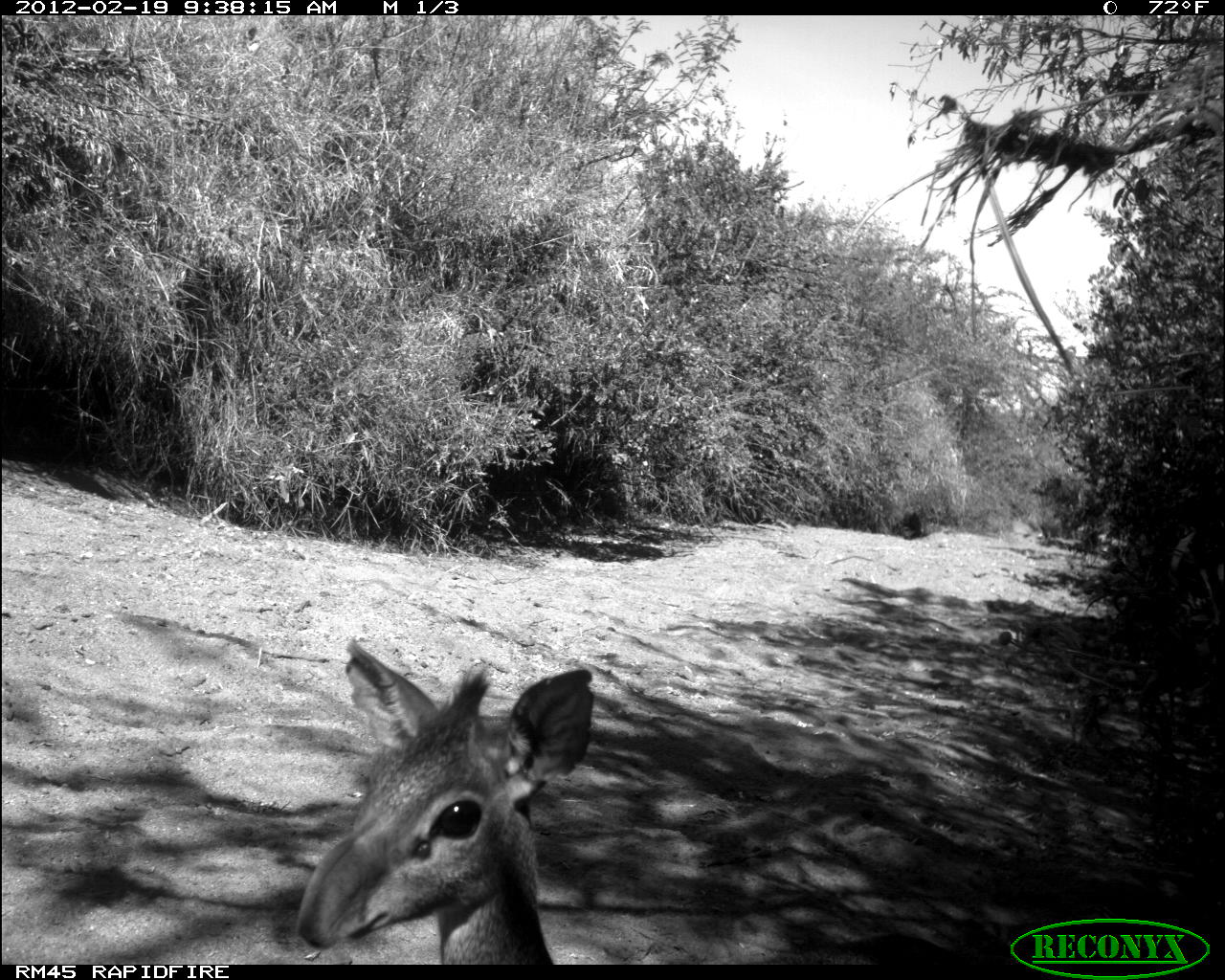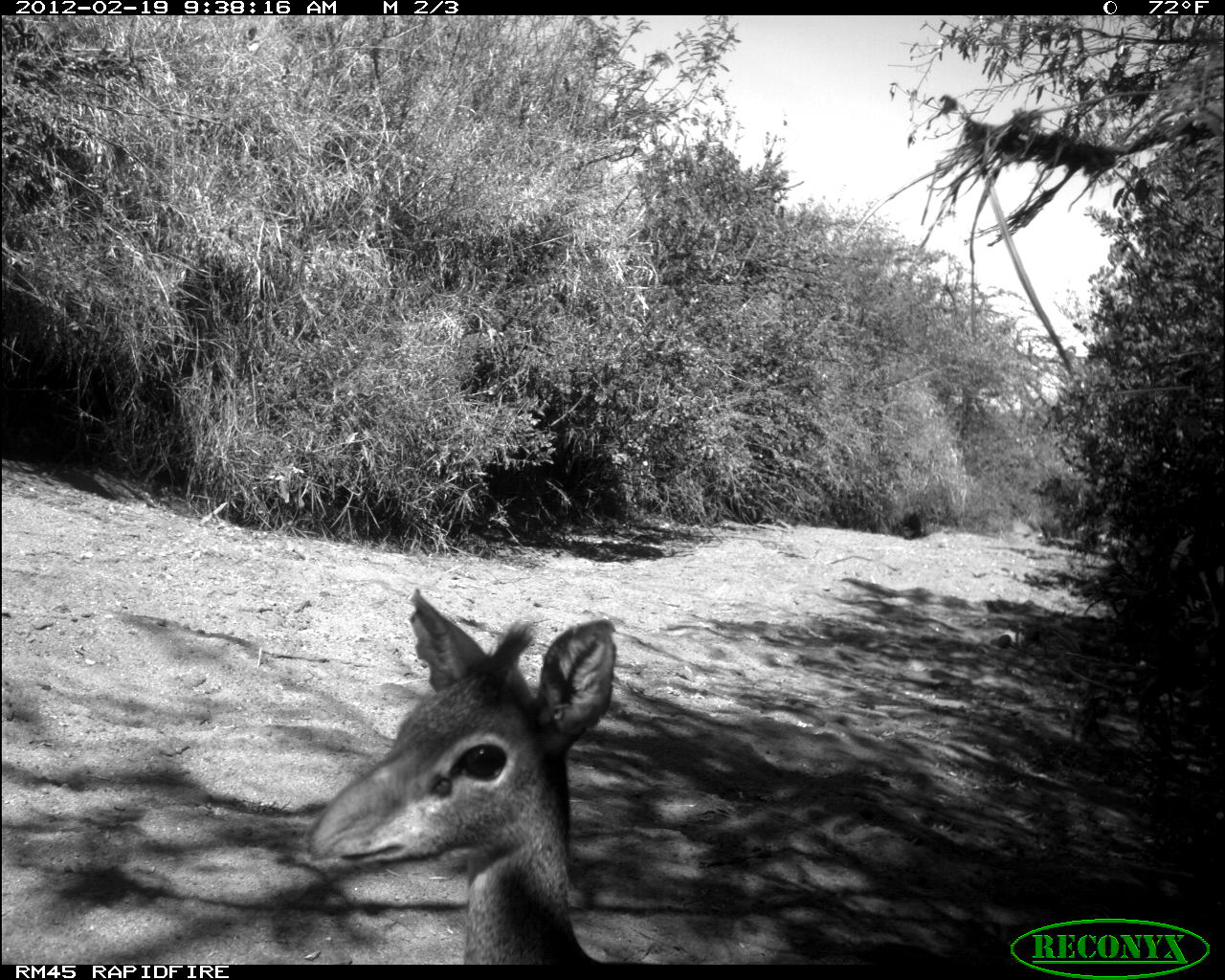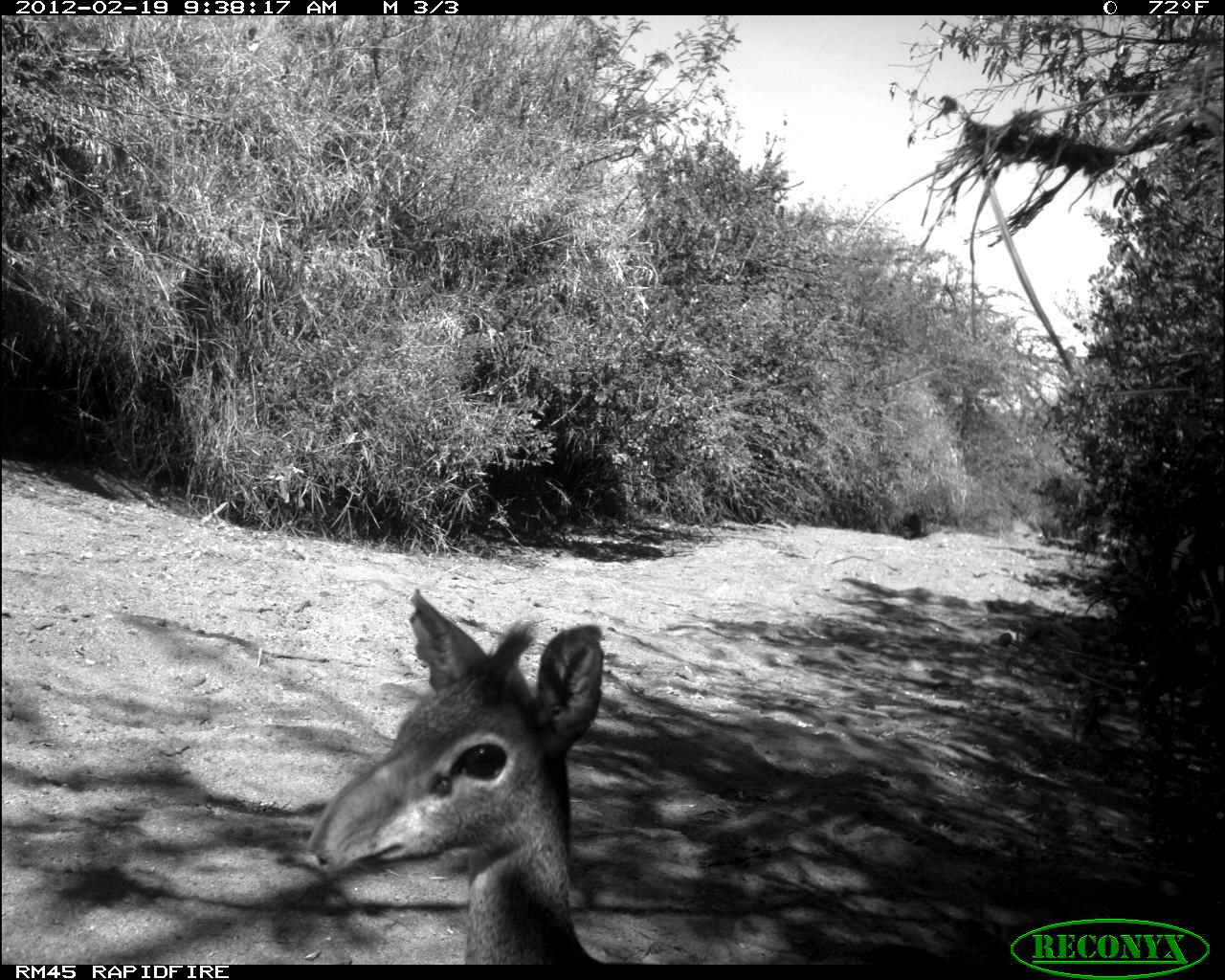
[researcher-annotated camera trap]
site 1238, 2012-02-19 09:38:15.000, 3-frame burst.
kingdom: Animalia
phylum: Chordata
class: Mammalia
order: Artiodactyla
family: Bovidae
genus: Madoqua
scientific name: Madoqua guentheri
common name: günther's dik-dik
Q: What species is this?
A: Madoqua guentheri (günther's dik-dik).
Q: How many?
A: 1.